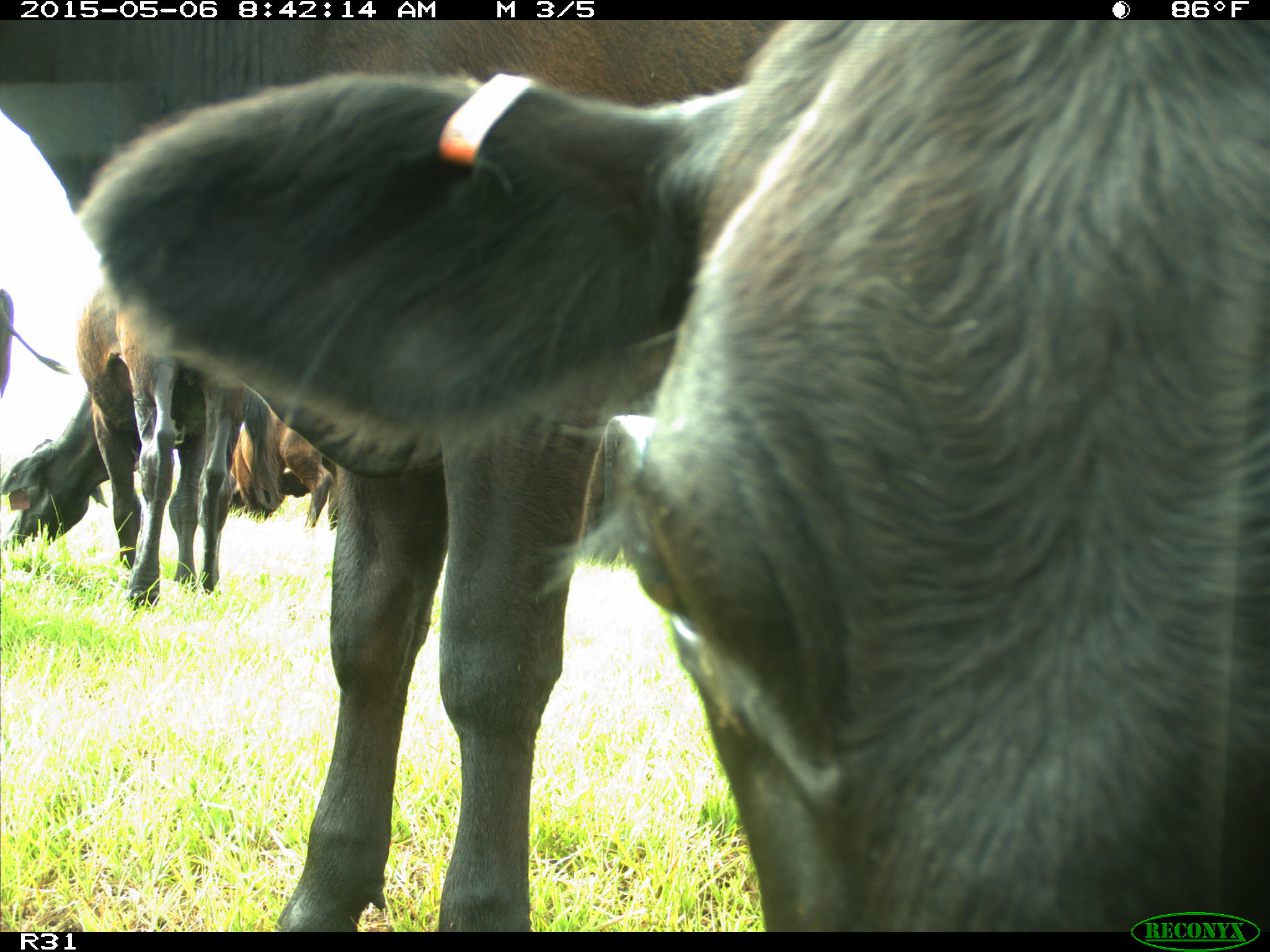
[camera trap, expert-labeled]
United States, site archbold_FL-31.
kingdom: Animalia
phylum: Chordata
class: Mammalia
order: Artiodactyla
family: Bovidae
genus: Bos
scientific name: Bos taurus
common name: domestic cow